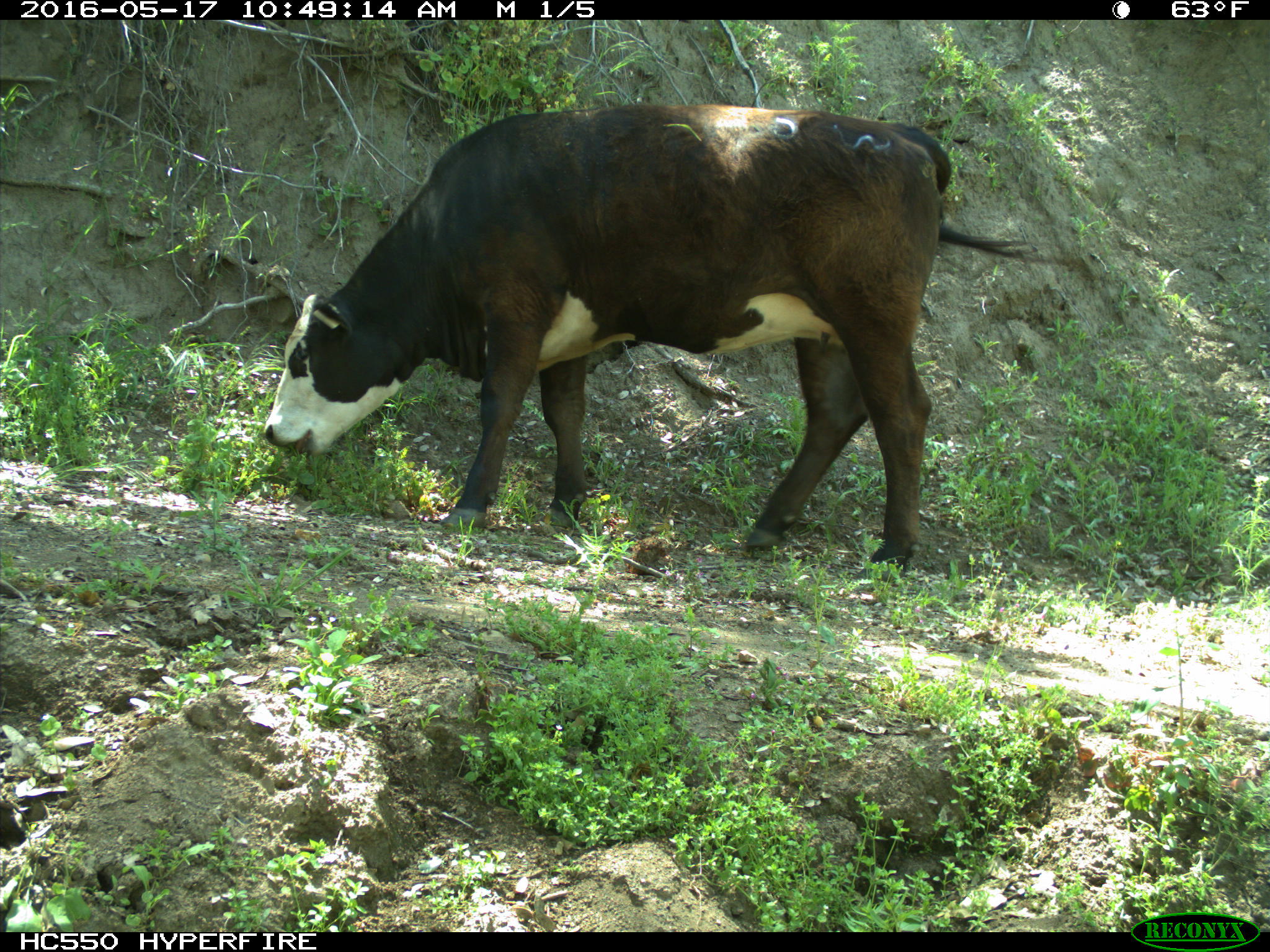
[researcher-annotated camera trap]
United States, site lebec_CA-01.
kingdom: Animalia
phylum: Chordata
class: Mammalia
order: Artiodactyla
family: Bovidae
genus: Bos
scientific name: Bos taurus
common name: domestic cow